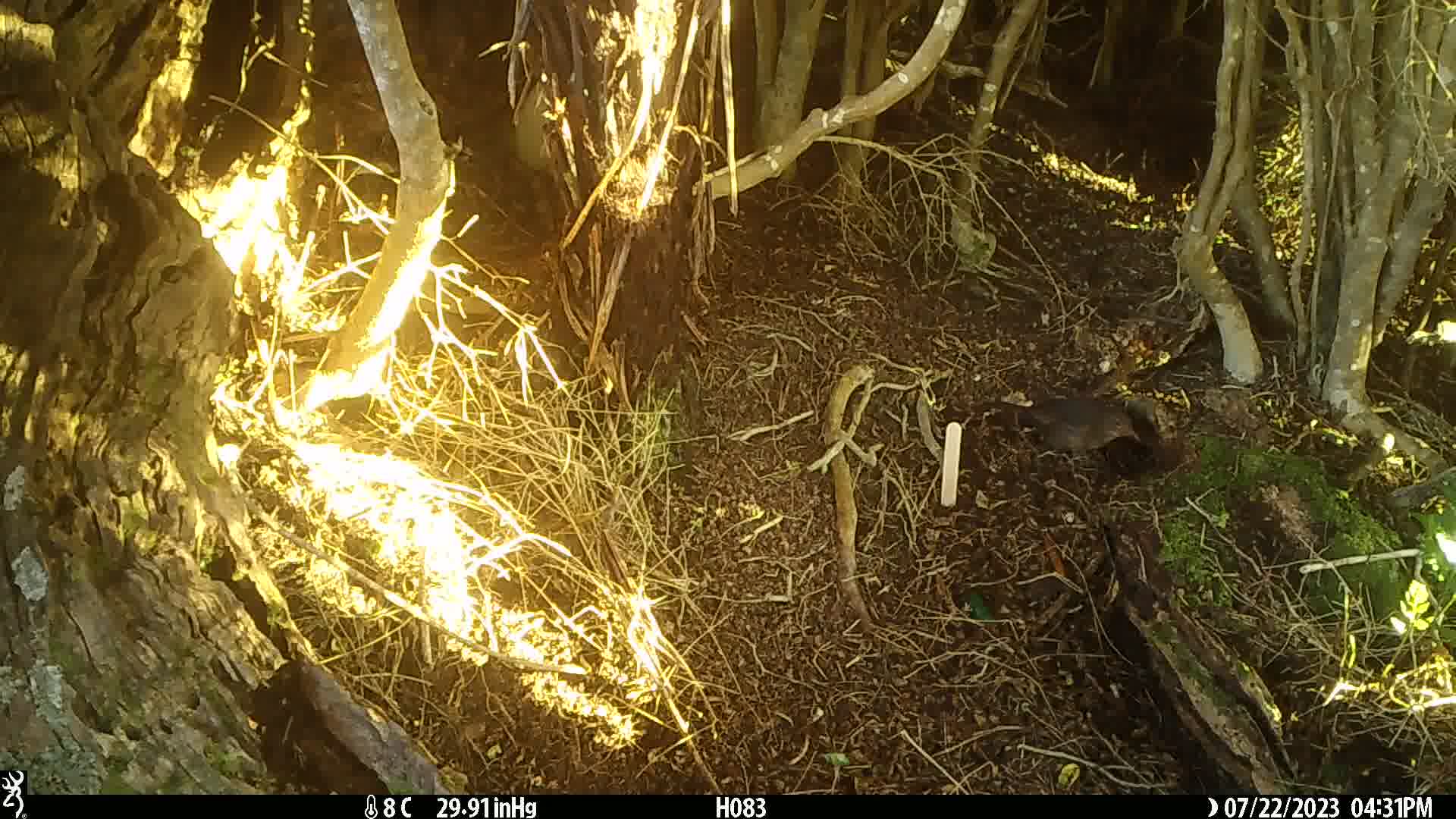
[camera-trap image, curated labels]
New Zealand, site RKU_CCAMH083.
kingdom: Animalia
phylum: Chordata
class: Aves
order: Passeriformes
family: Turdidae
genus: Turdus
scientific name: Turdus merula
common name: eurasian blackbird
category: blackbird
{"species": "blackbird (eurasian blackbird) (Turdus merula)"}